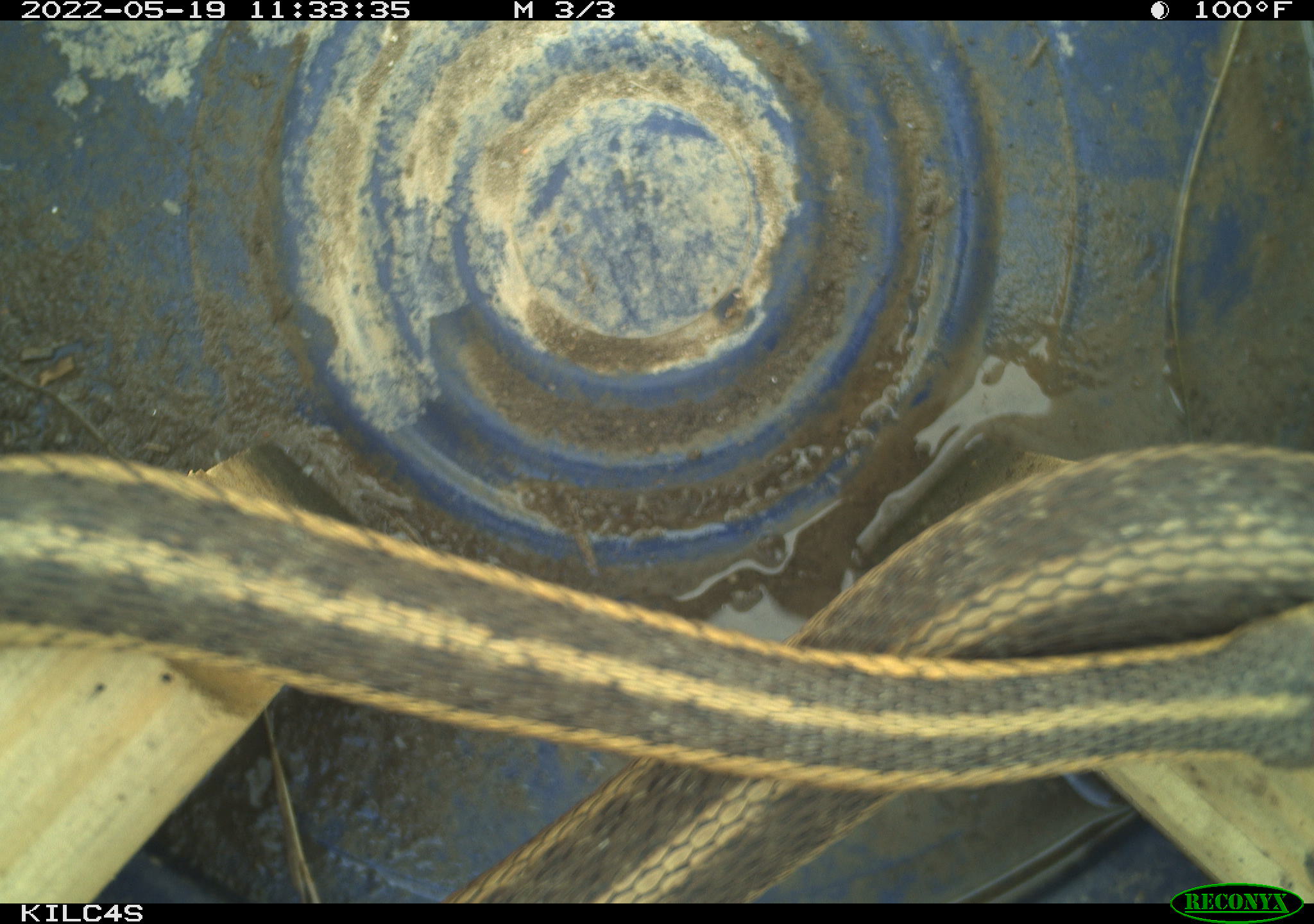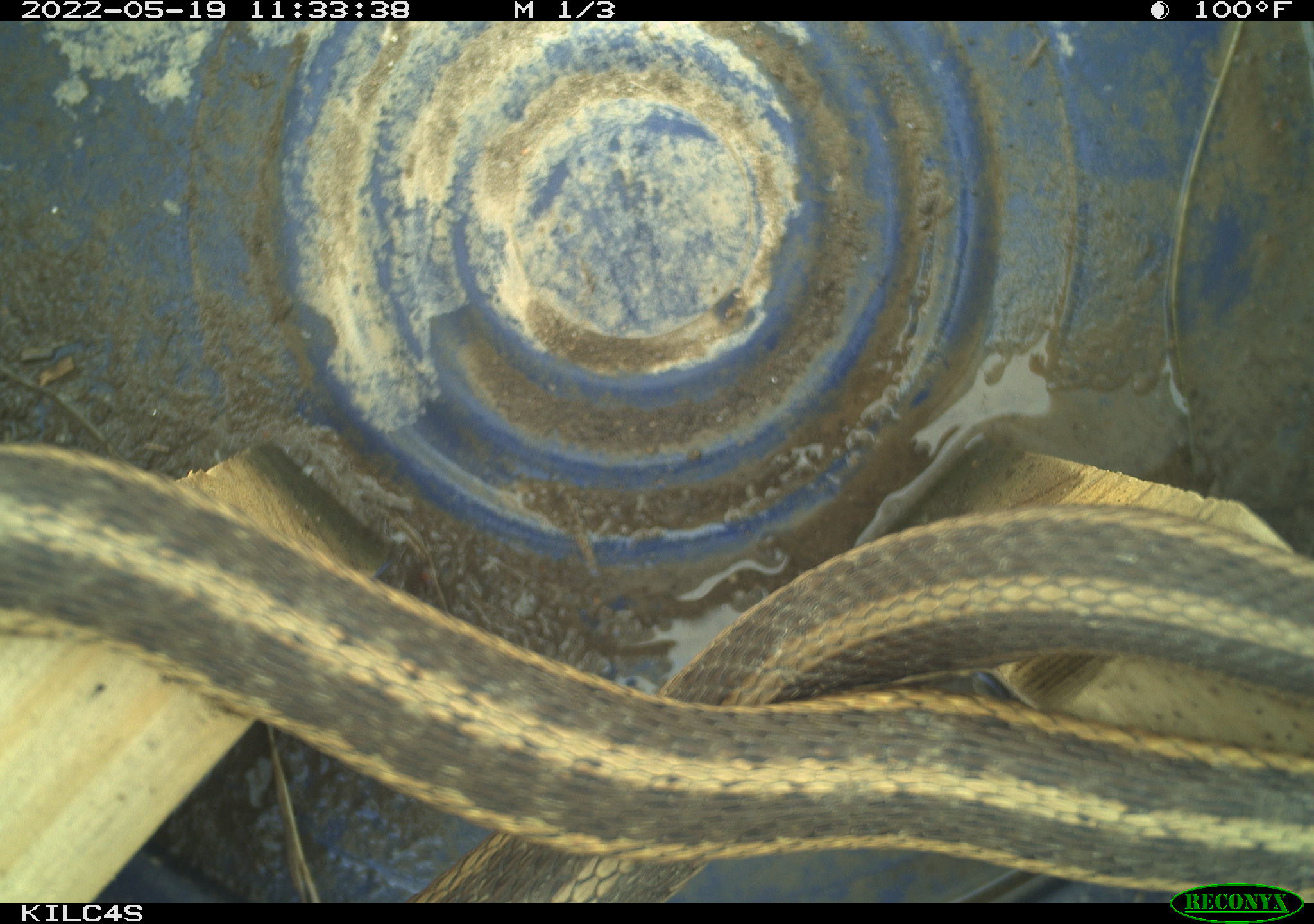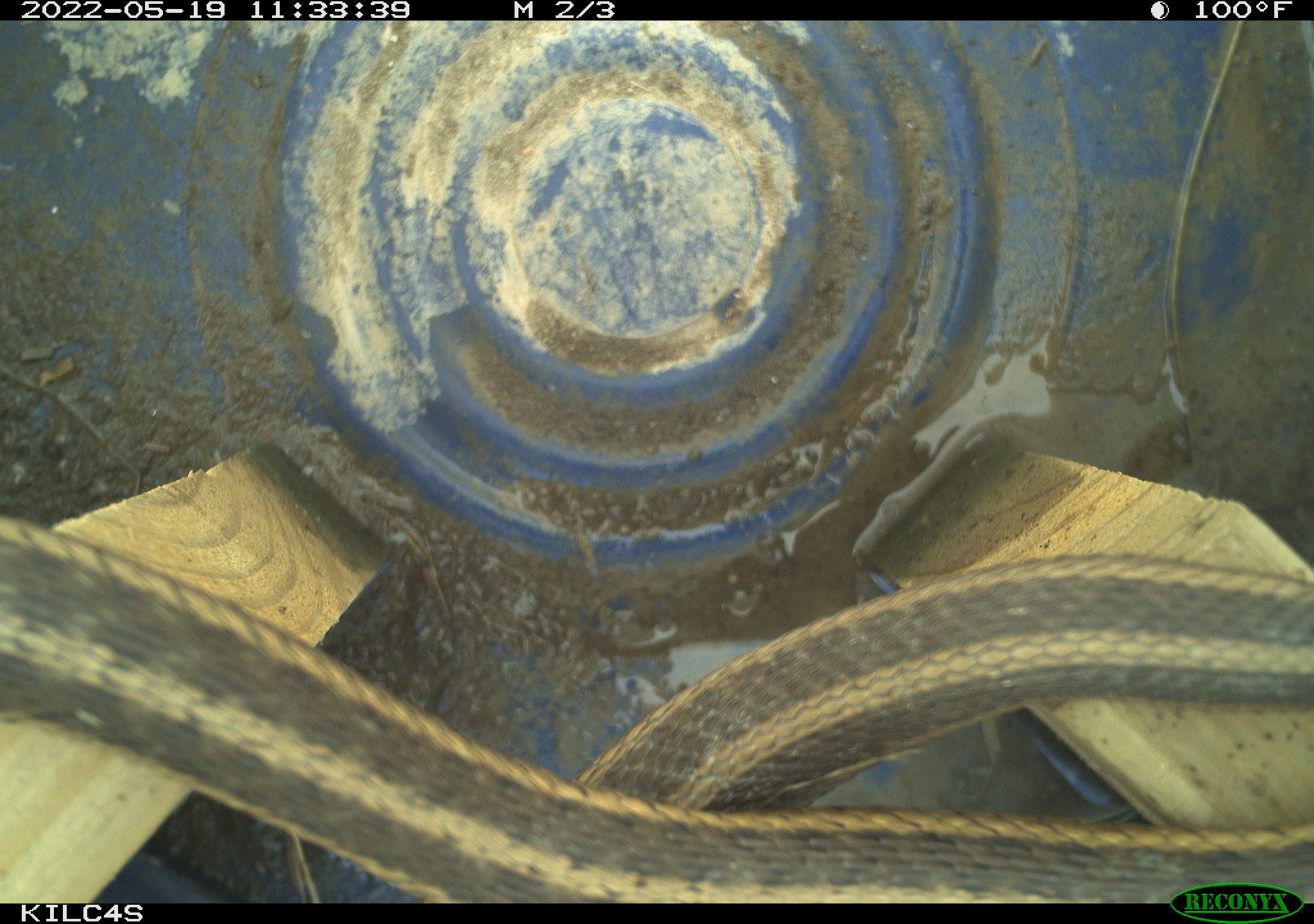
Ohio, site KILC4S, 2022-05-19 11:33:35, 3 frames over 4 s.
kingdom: Animalia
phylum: Chordata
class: Reptilia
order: Squamata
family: Colubridae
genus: Thamnophis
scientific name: Thamnophis sirtalis sirtalis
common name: eastern gartersnake